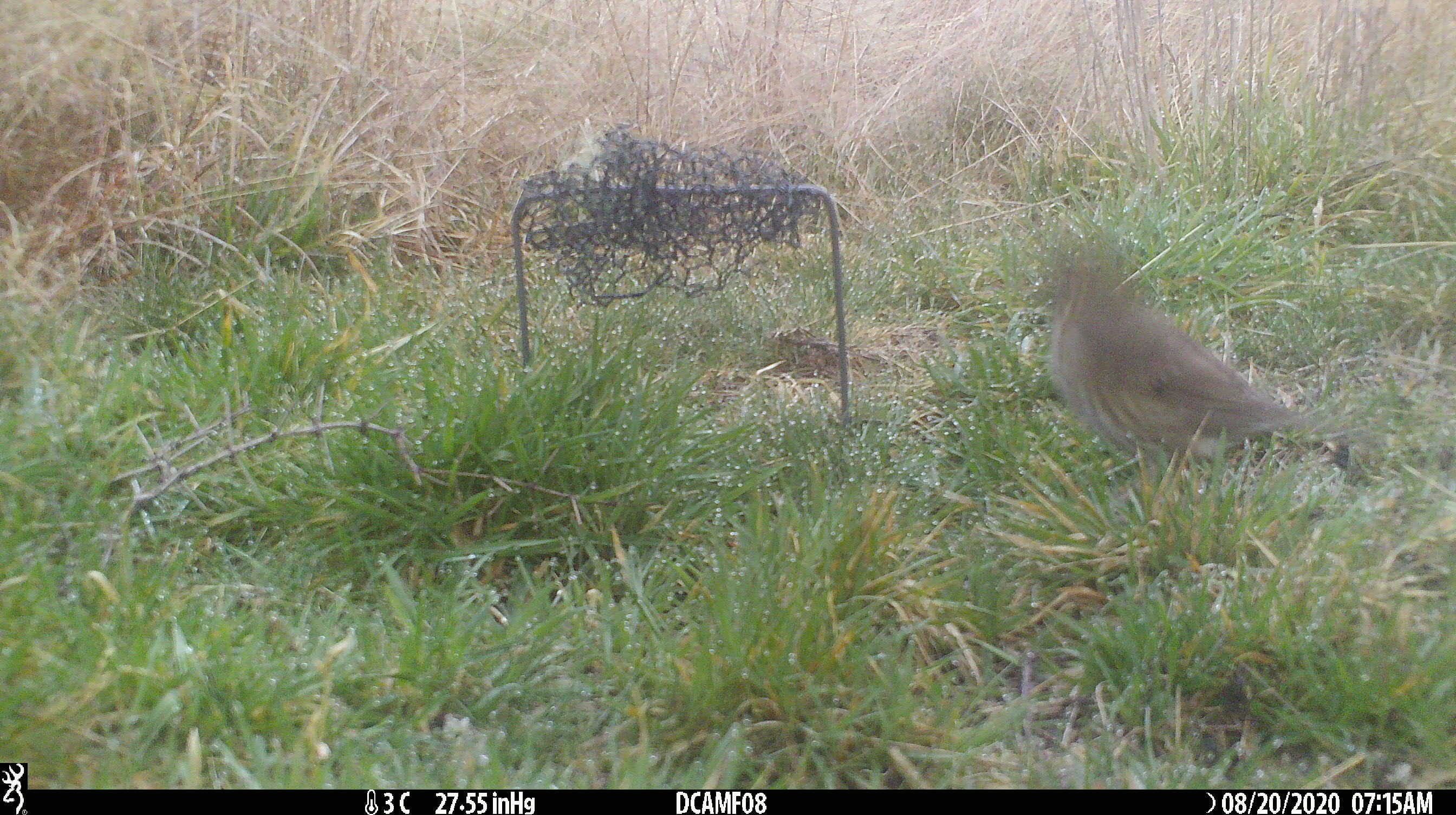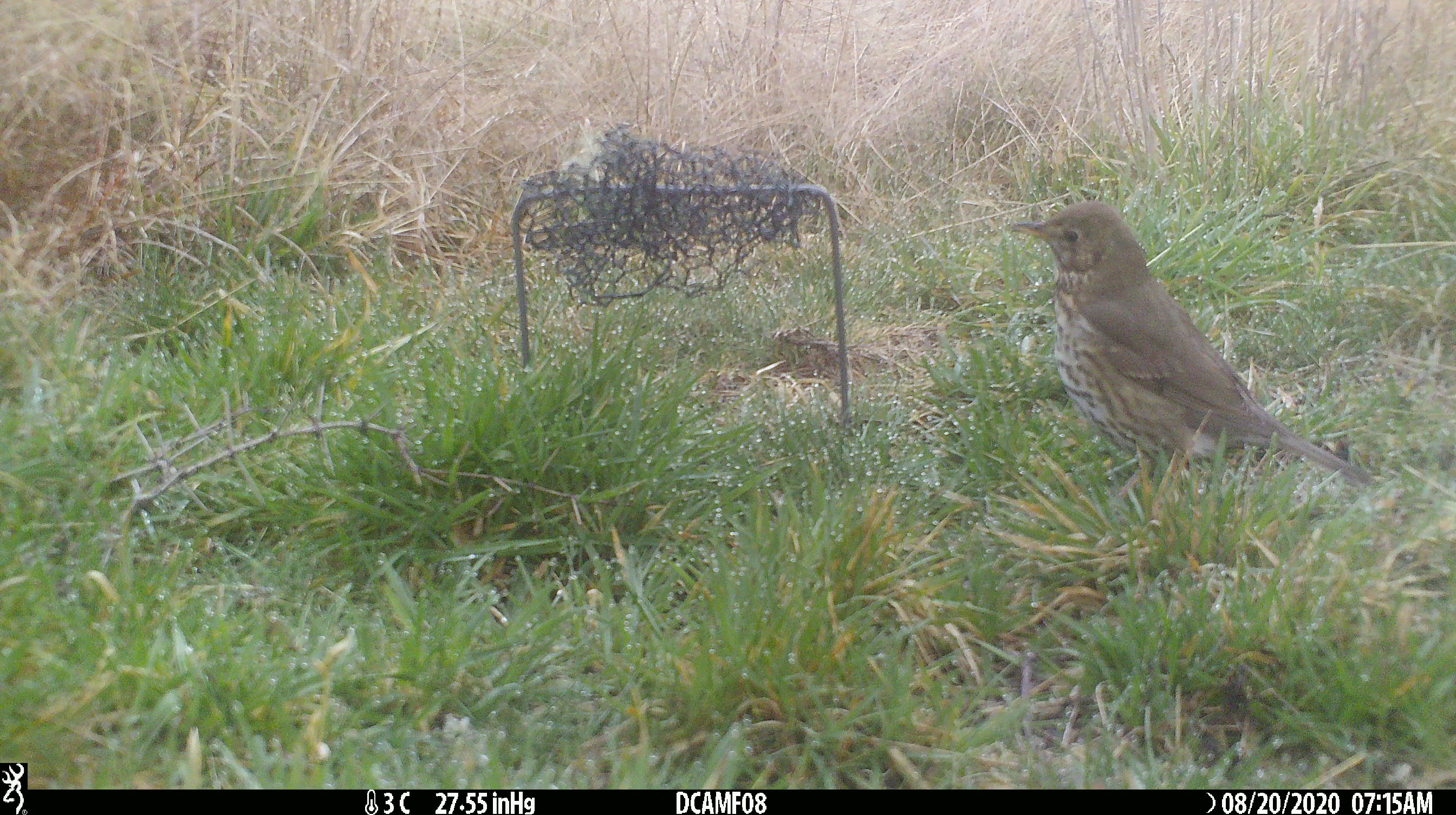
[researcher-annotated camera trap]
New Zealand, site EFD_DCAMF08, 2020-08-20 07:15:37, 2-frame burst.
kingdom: Animalia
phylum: Chordata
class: Aves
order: Passeriformes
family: Turdidae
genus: Turdus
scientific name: Turdus philomelos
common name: song thrush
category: thrush